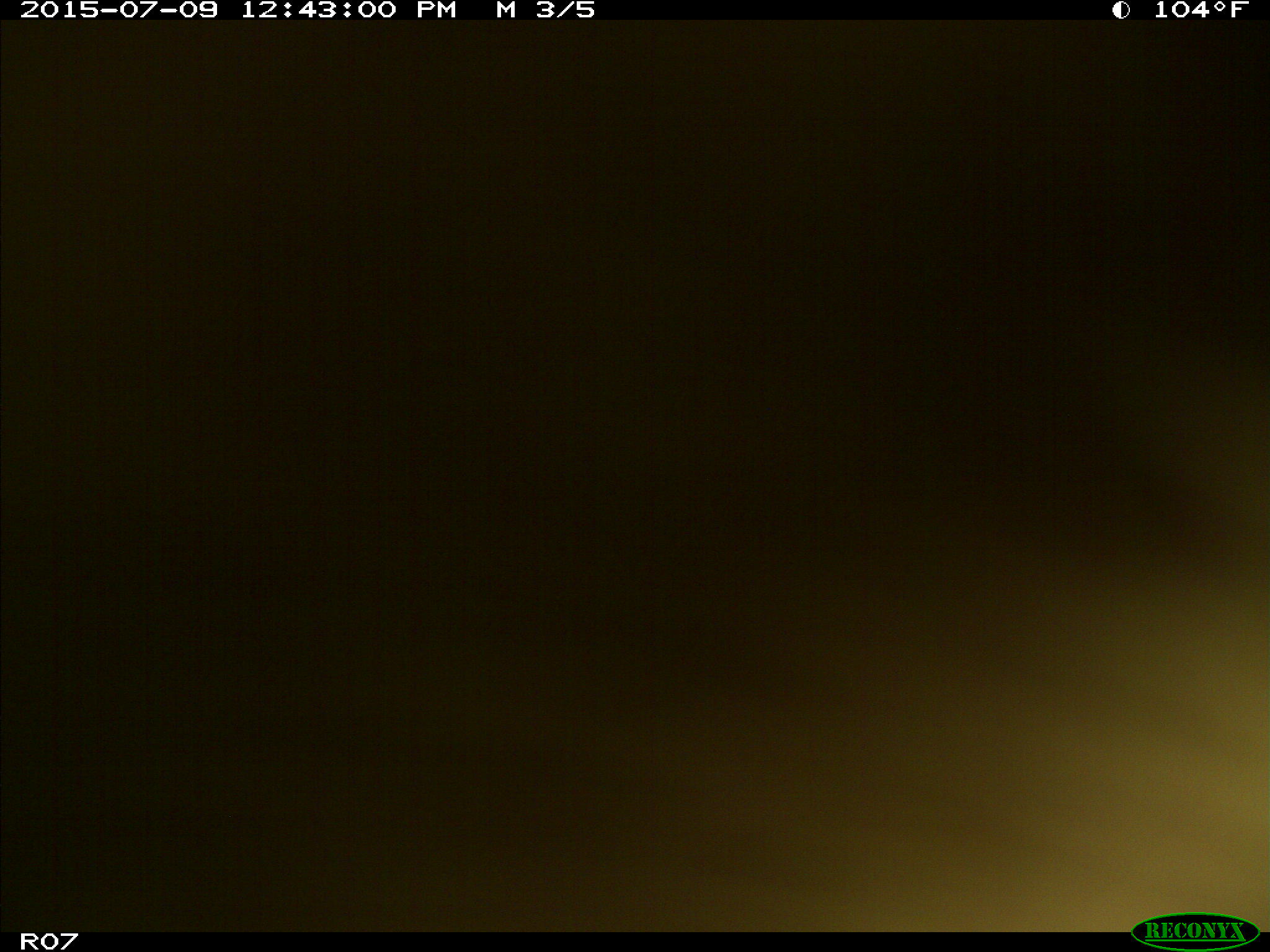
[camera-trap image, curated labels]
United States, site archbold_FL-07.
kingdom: Animalia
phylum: Chordata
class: Mammalia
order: Artiodactyla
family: Bovidae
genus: Bos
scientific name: Bos taurus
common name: domestic cow